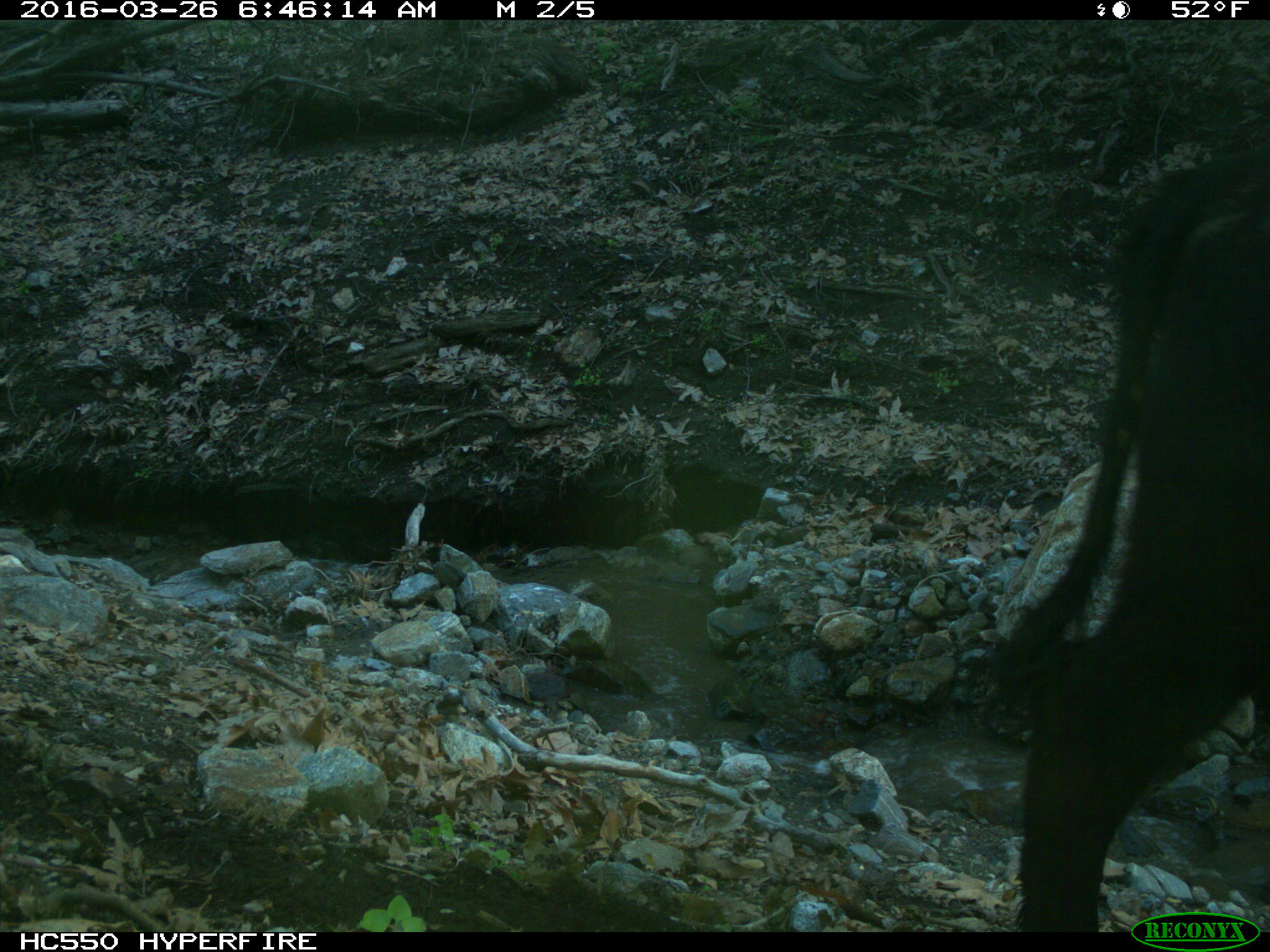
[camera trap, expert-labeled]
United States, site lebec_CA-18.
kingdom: Animalia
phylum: Chordata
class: Mammalia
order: Artiodactyla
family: Bovidae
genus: Bos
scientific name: Bos taurus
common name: domestic cow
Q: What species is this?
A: Bos taurus (domestic cow).